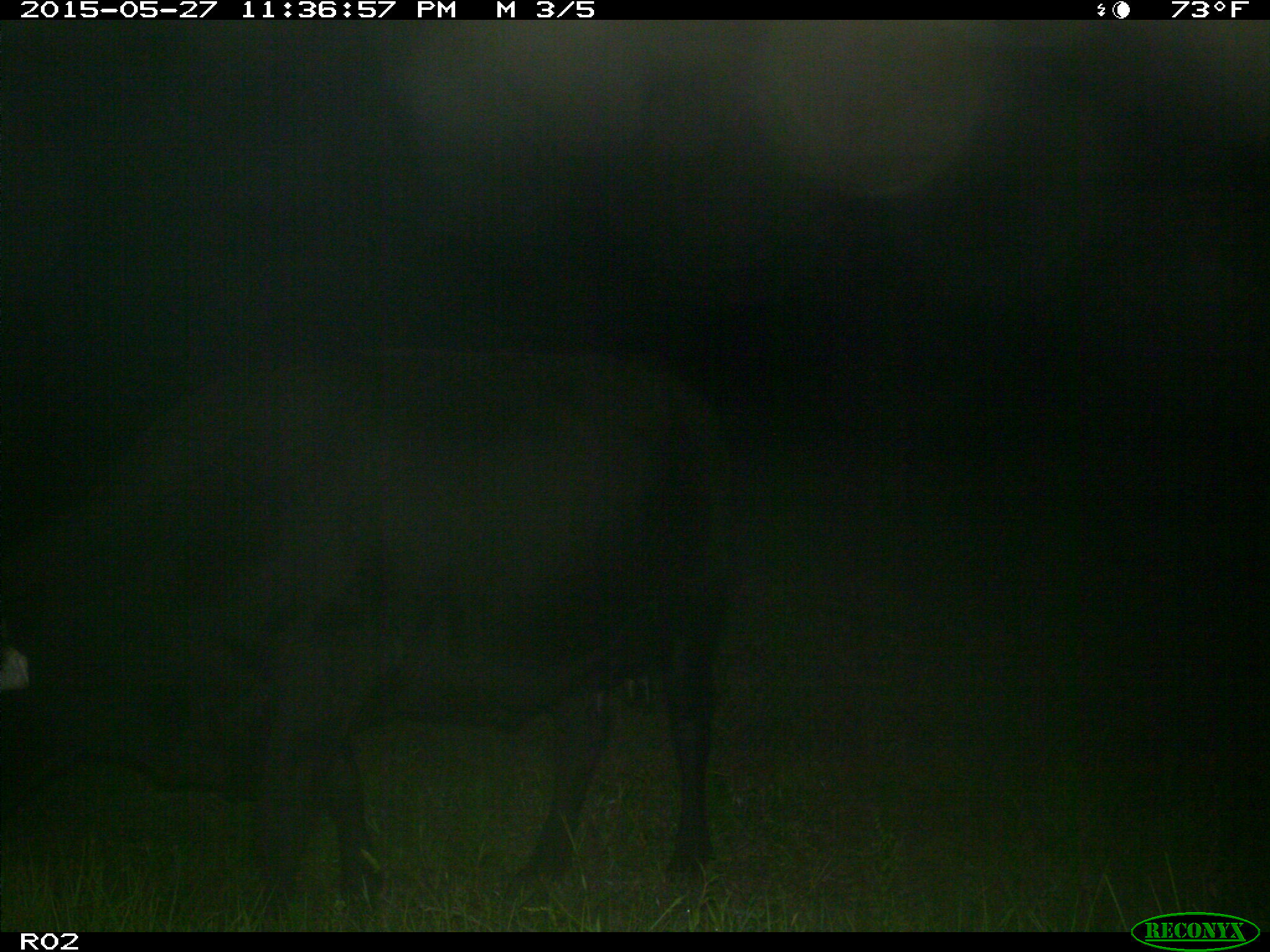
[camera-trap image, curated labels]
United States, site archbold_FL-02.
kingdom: Animalia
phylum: Chordata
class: Mammalia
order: Artiodactyla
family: Bovidae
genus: Bos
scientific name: Bos taurus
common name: domestic cow